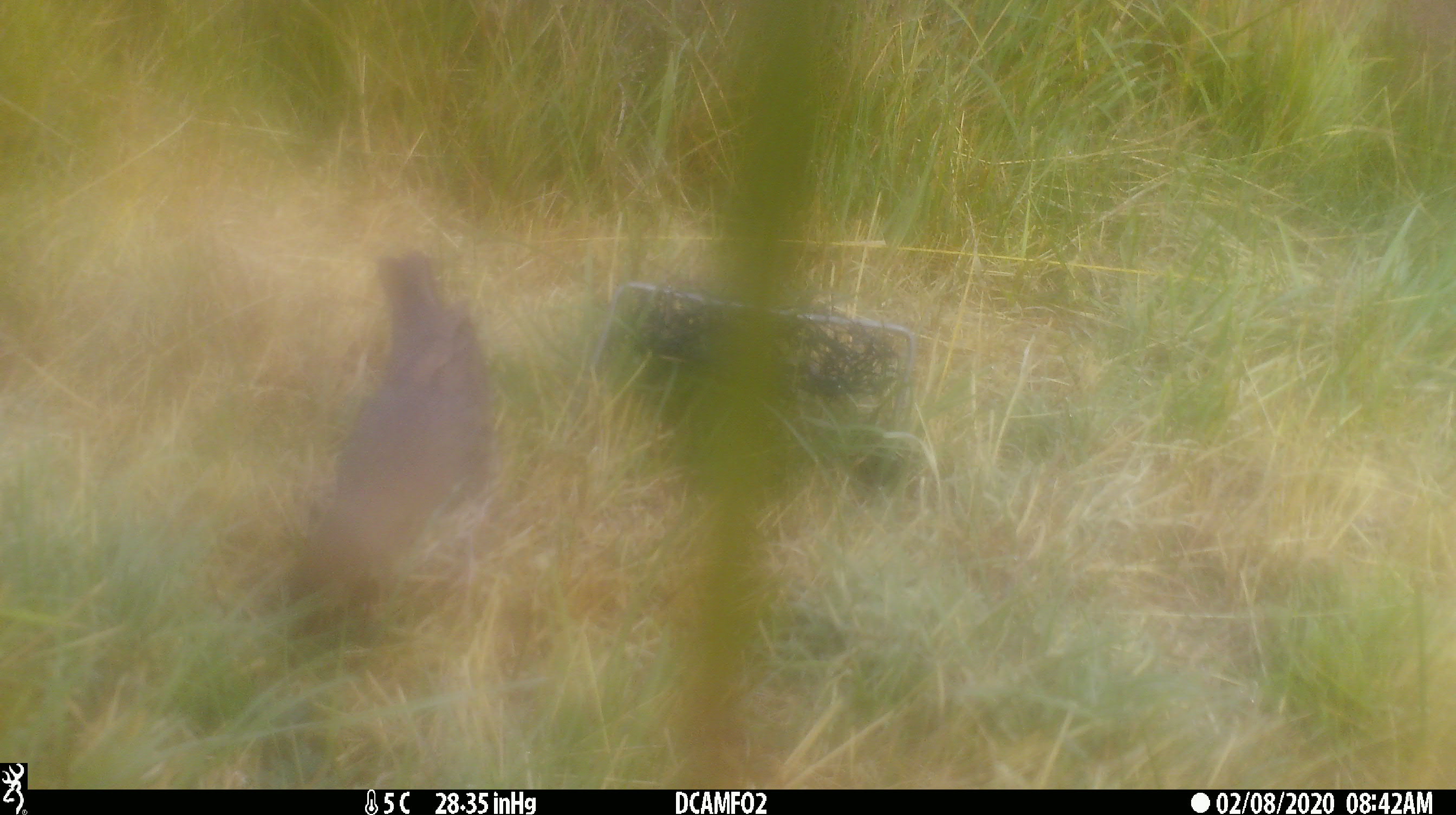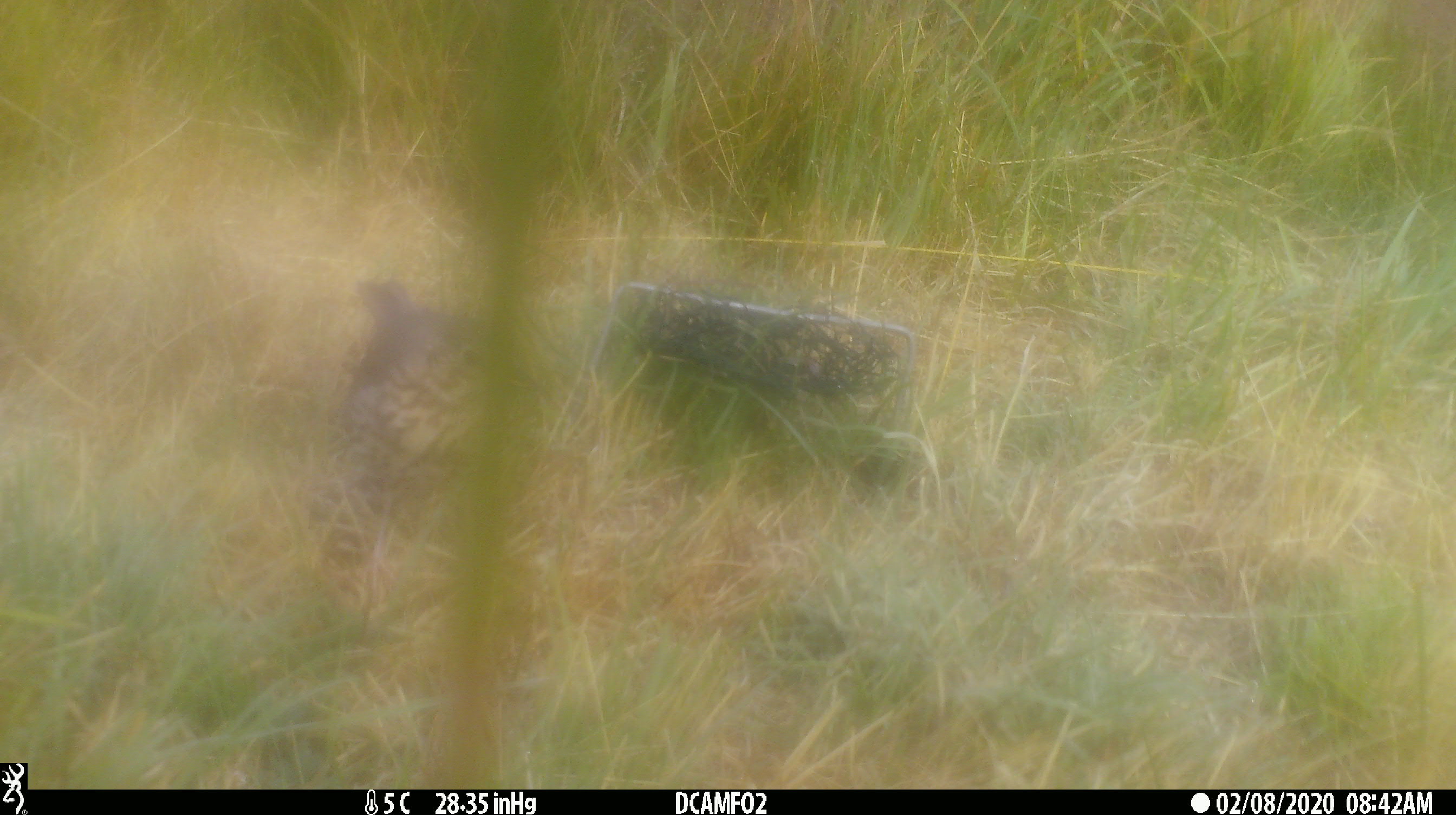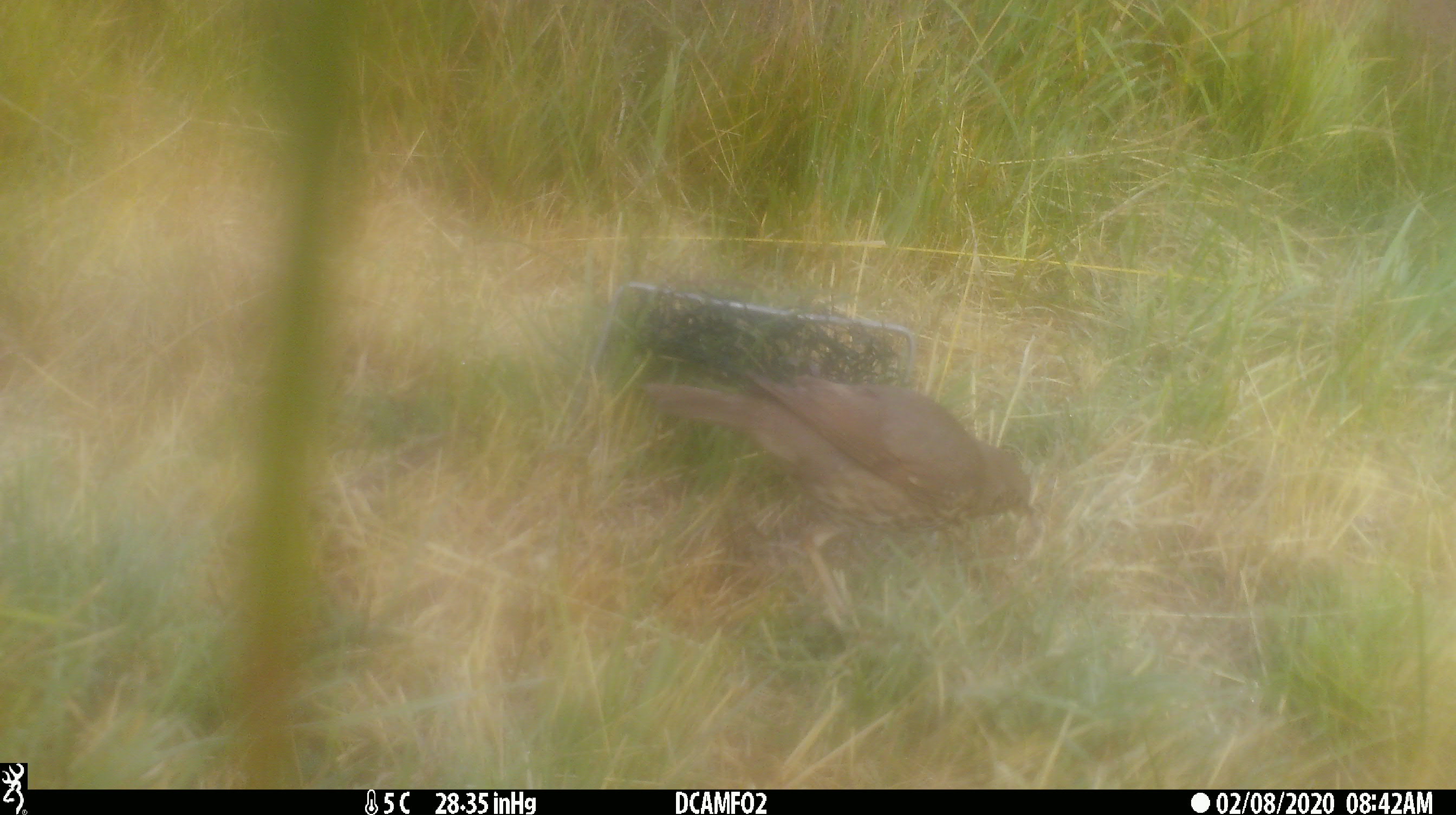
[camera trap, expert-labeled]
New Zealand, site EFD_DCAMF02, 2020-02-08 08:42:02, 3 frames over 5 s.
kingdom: Animalia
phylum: Chordata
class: Aves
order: Passeriformes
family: Turdidae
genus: Turdus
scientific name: Turdus philomelos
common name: song thrush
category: thrush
Thrush (song thrush) (Turdus philomelos).